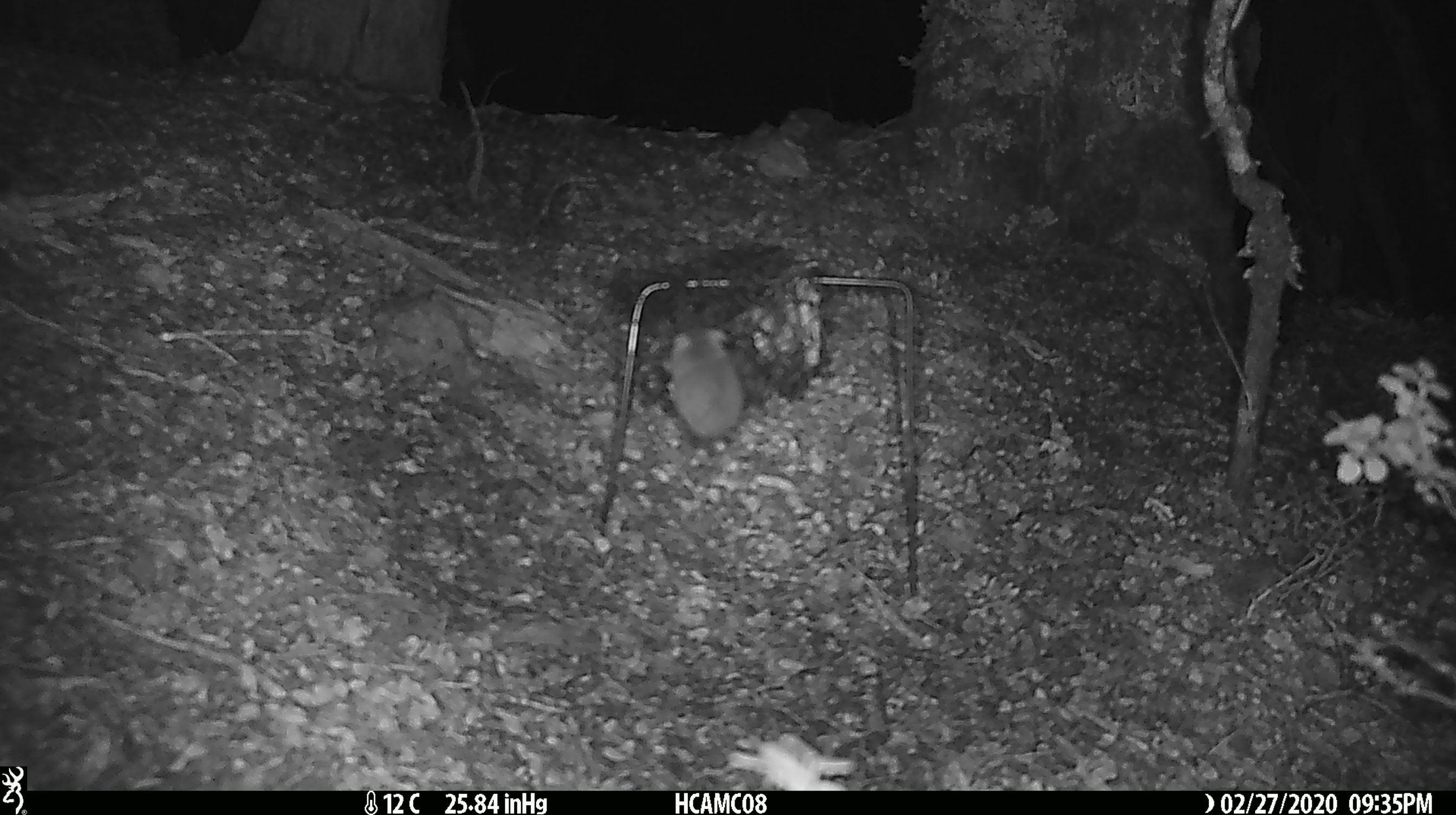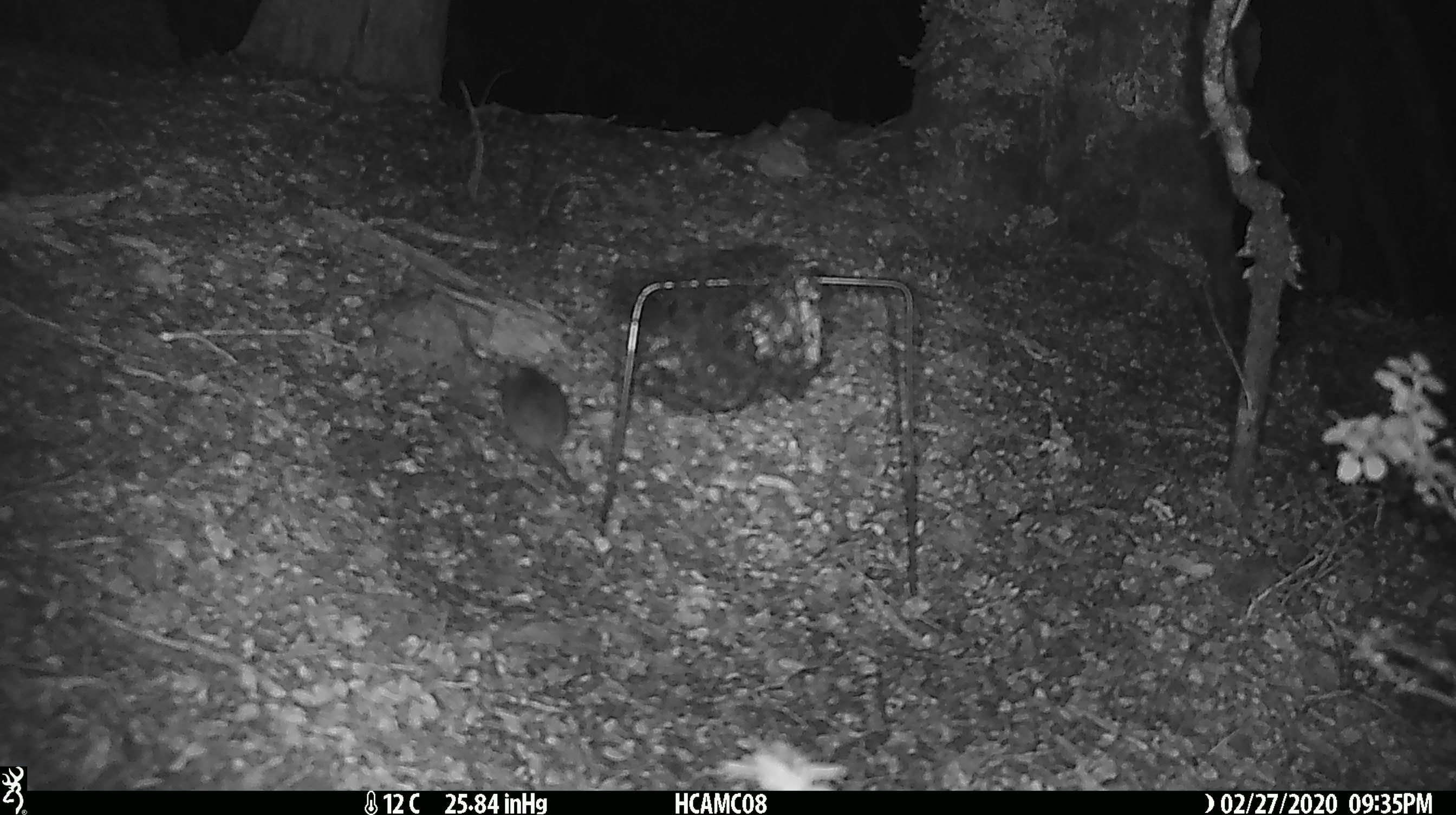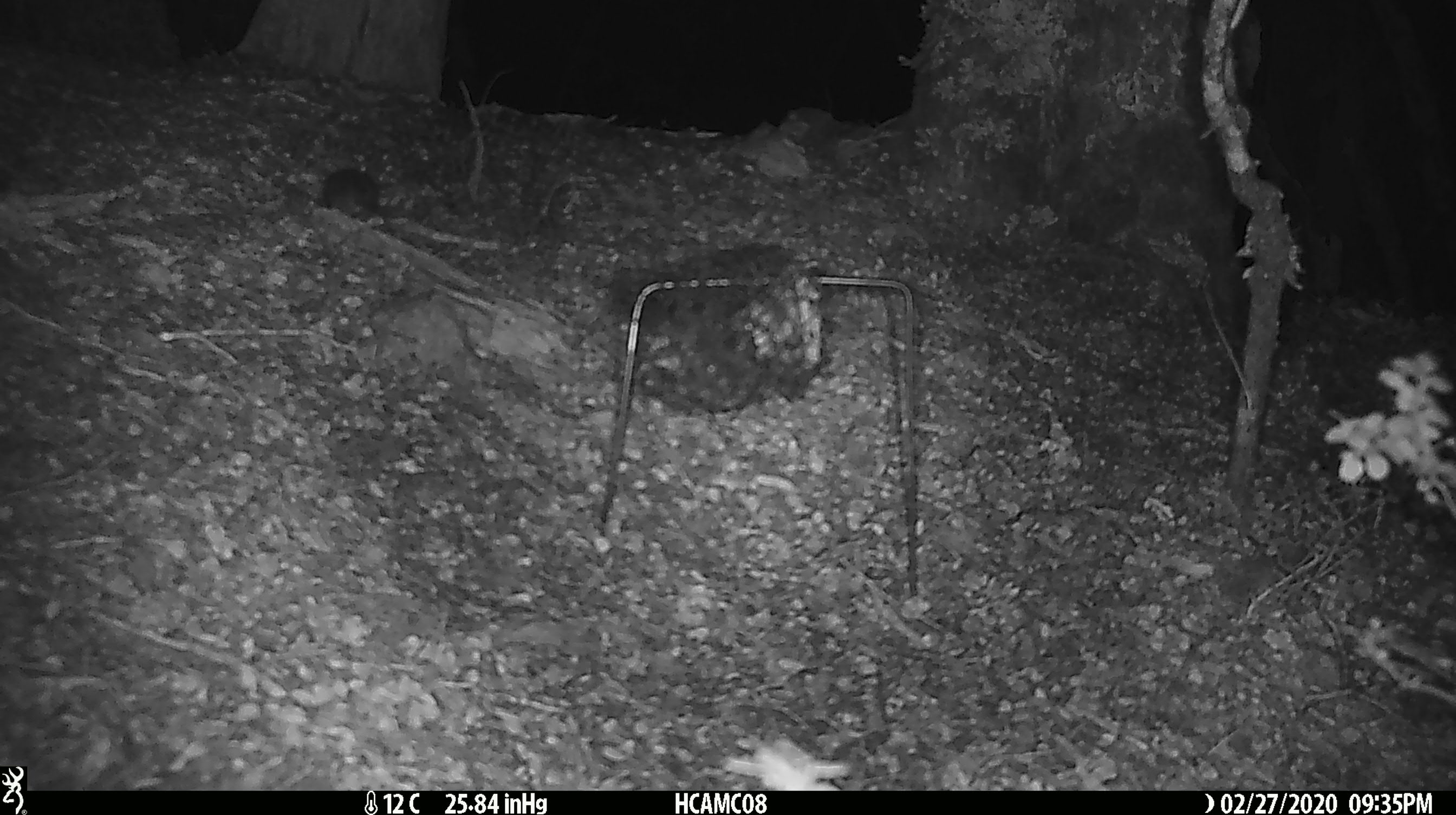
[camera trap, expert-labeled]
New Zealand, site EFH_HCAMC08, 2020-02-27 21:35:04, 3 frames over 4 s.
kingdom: Animalia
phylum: Chordata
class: Mammalia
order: Rodentia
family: Muridae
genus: Mus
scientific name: Mus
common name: mouse